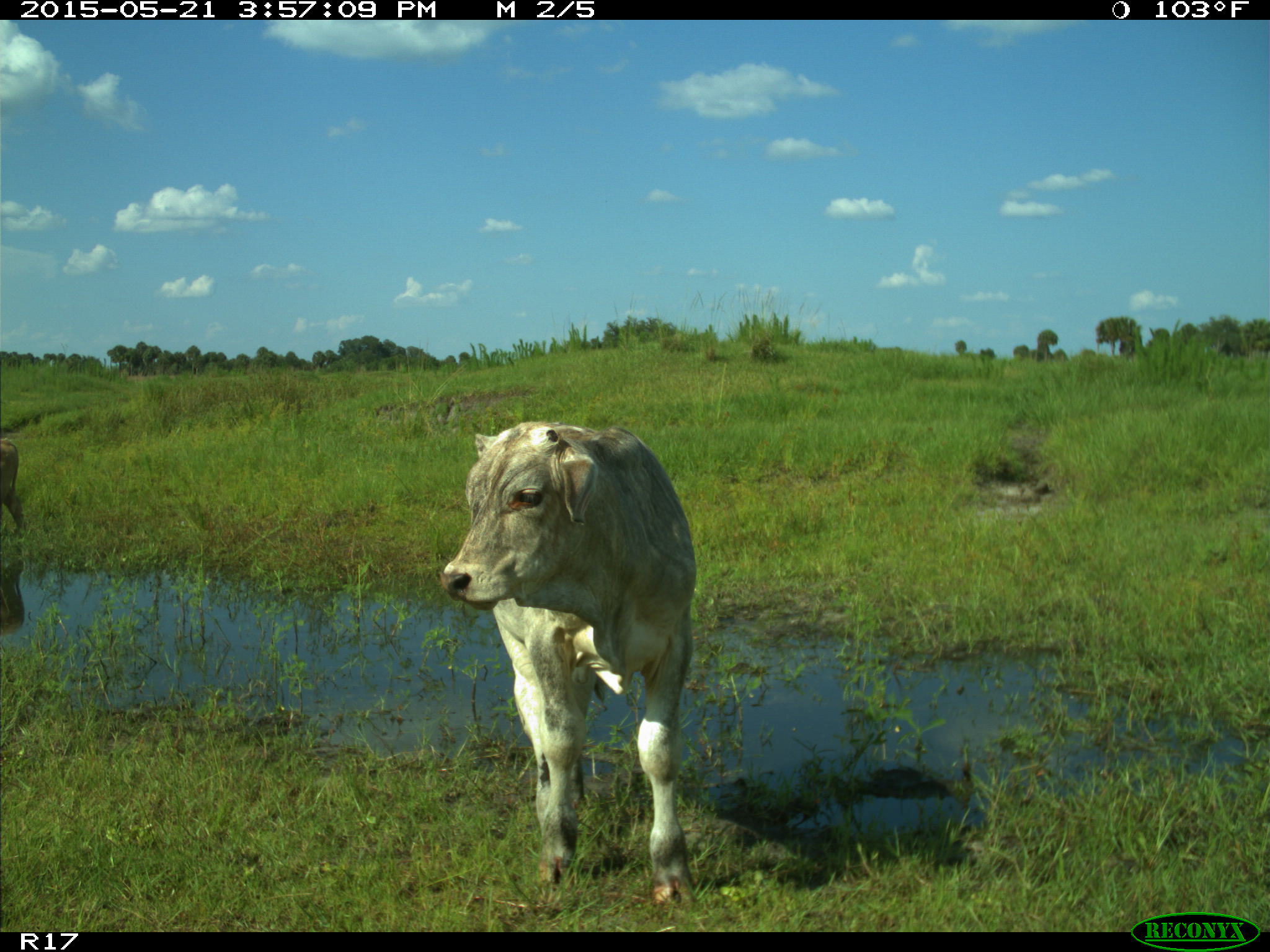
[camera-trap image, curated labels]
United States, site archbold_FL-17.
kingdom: Animalia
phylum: Chordata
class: Mammalia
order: Artiodactyla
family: Bovidae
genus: Bos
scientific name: Bos taurus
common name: domestic cow